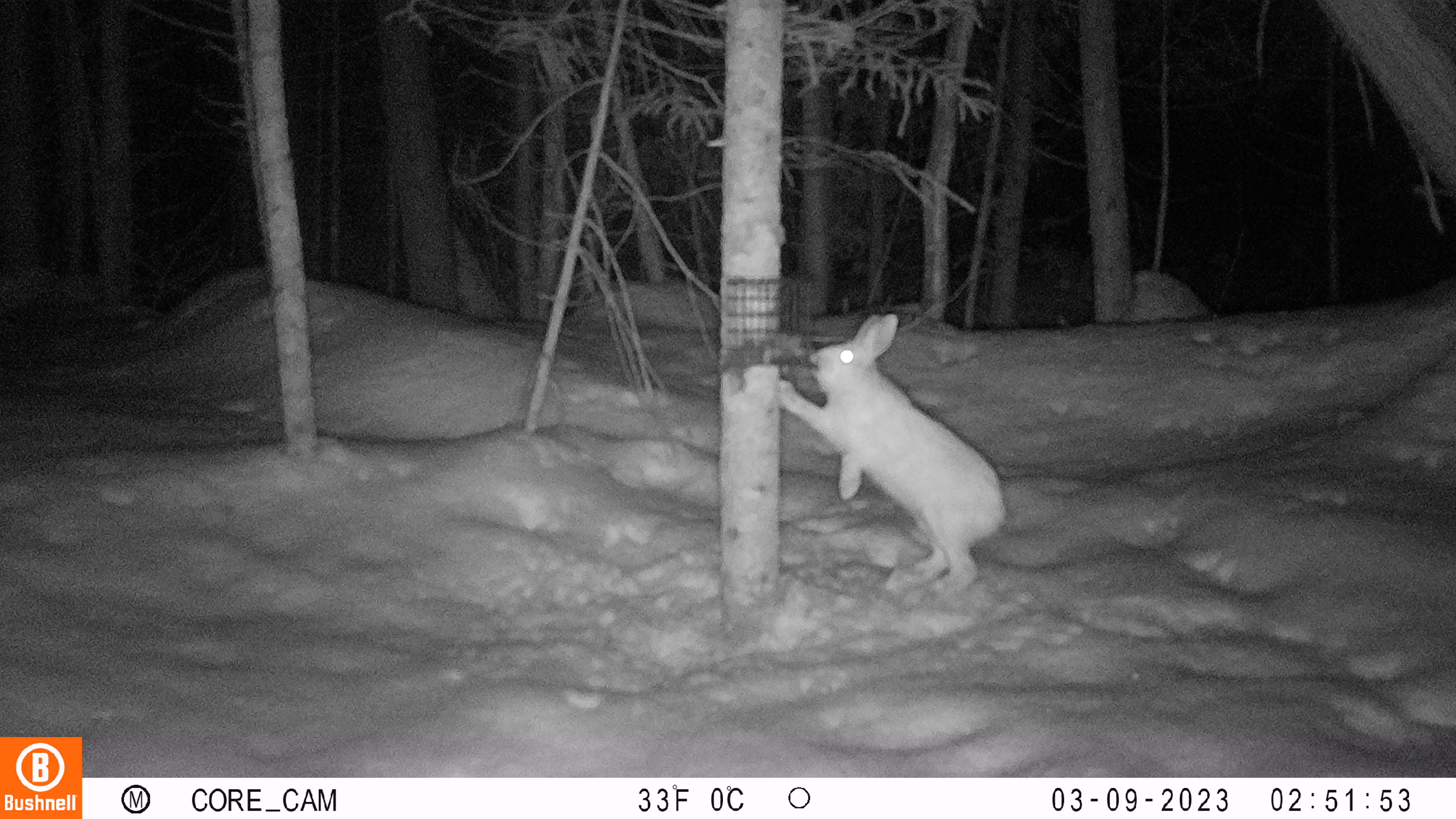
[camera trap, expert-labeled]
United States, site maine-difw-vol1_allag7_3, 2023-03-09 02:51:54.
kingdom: Animalia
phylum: Chordata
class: Mammalia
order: Lagomorpha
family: Leporidae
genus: Lepus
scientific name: Lepus americanus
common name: snowshoe hare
Snowshoe hare (Lepus americanus).